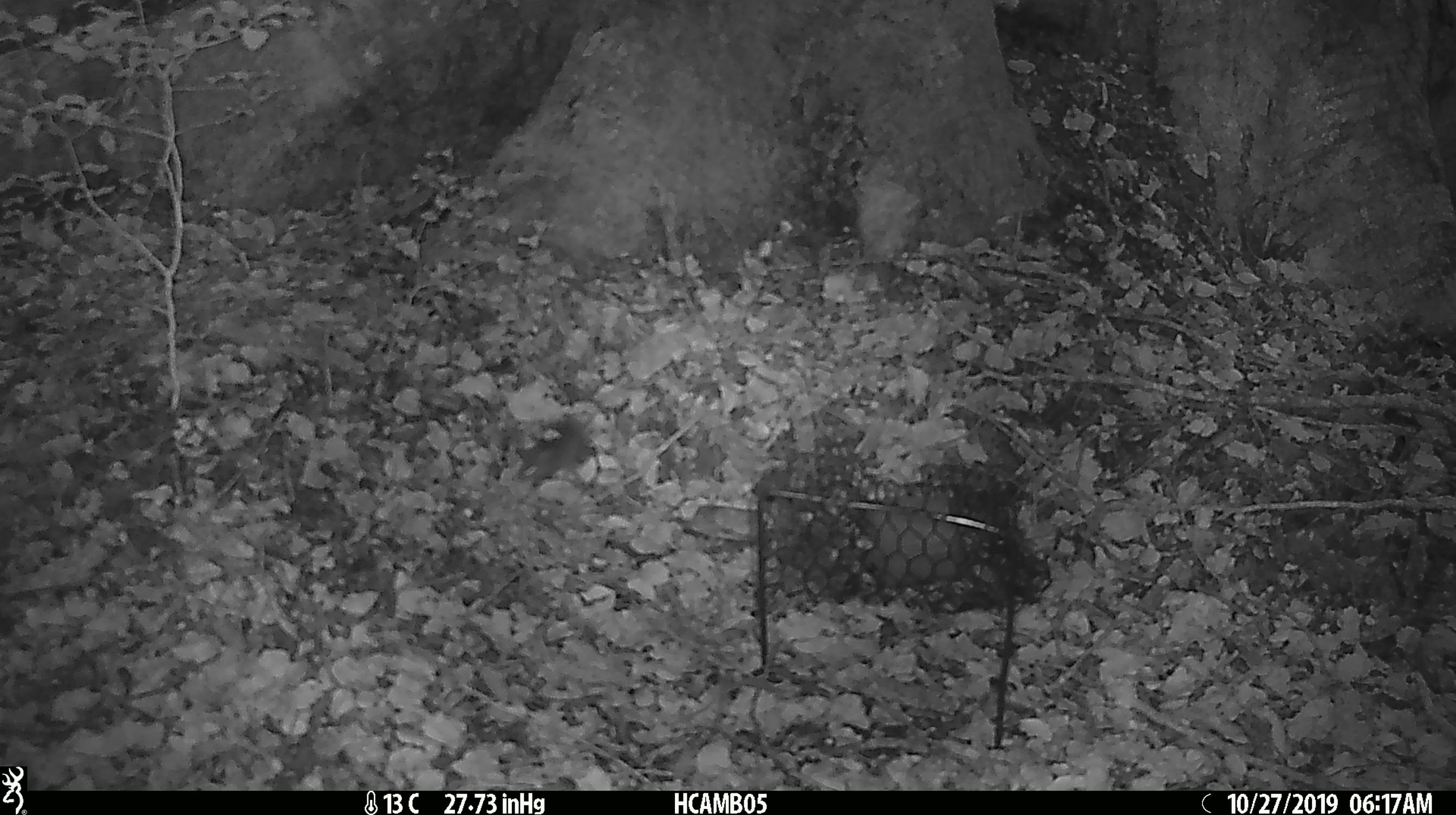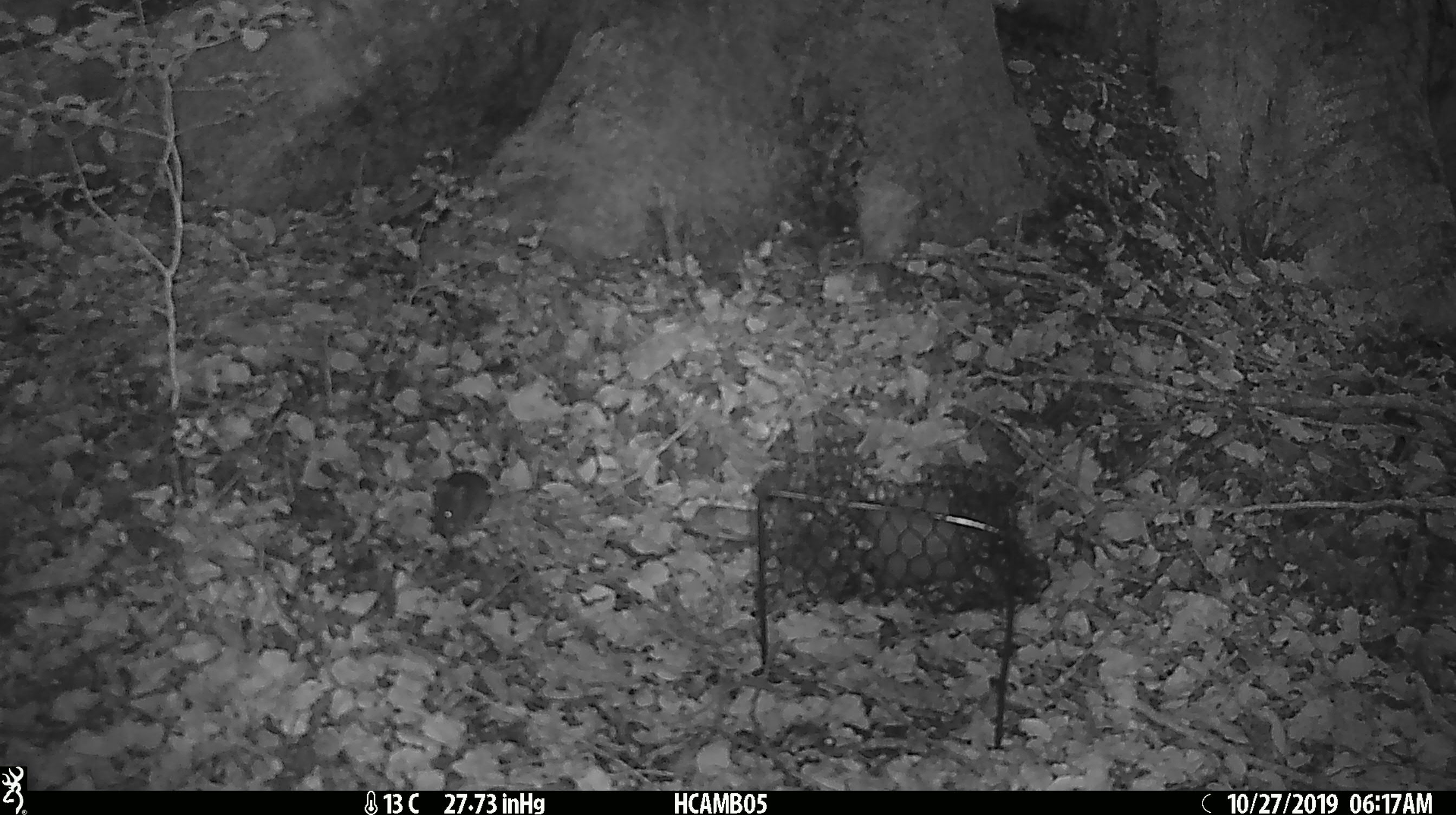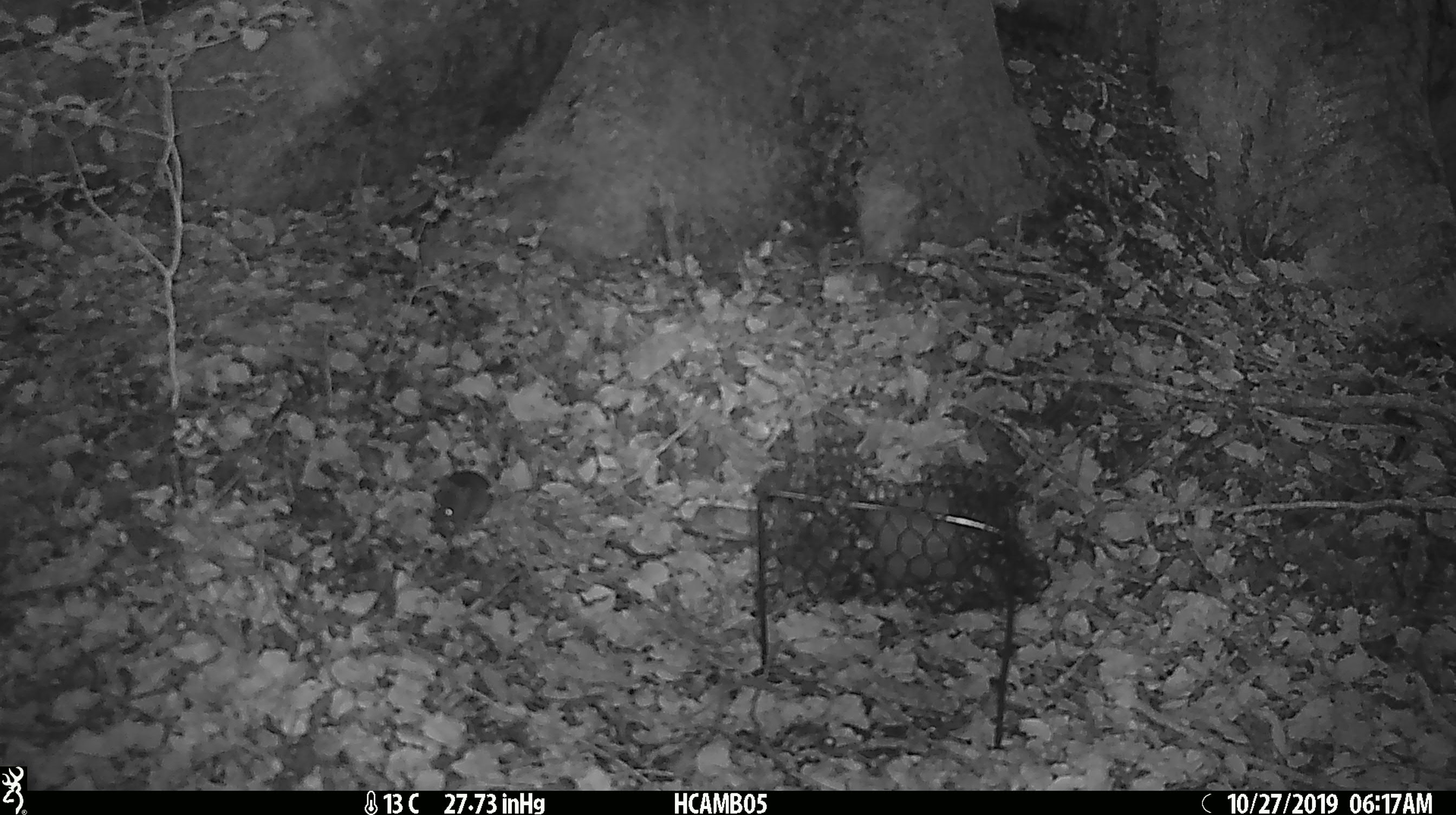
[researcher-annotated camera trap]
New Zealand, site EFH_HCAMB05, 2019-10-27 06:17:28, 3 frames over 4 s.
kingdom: Animalia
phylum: Chordata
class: Mammalia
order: Rodentia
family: Muridae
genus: Mus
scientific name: Mus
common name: mouse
Mouse (Mus).